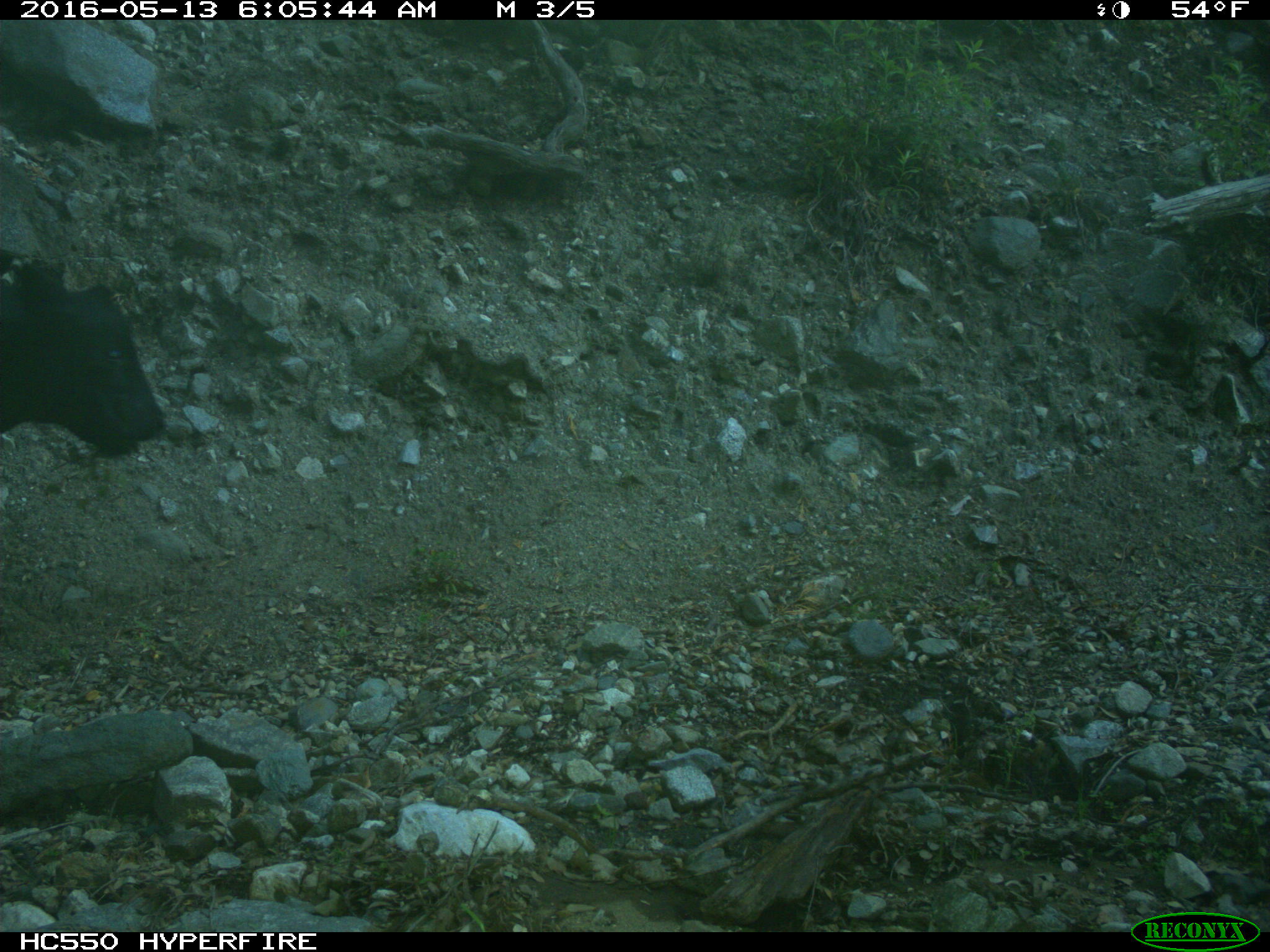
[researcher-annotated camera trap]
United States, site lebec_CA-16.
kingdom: Animalia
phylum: Chordata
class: Mammalia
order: Artiodactyla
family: Bovidae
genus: Bos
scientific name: Bos taurus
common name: domestic cow